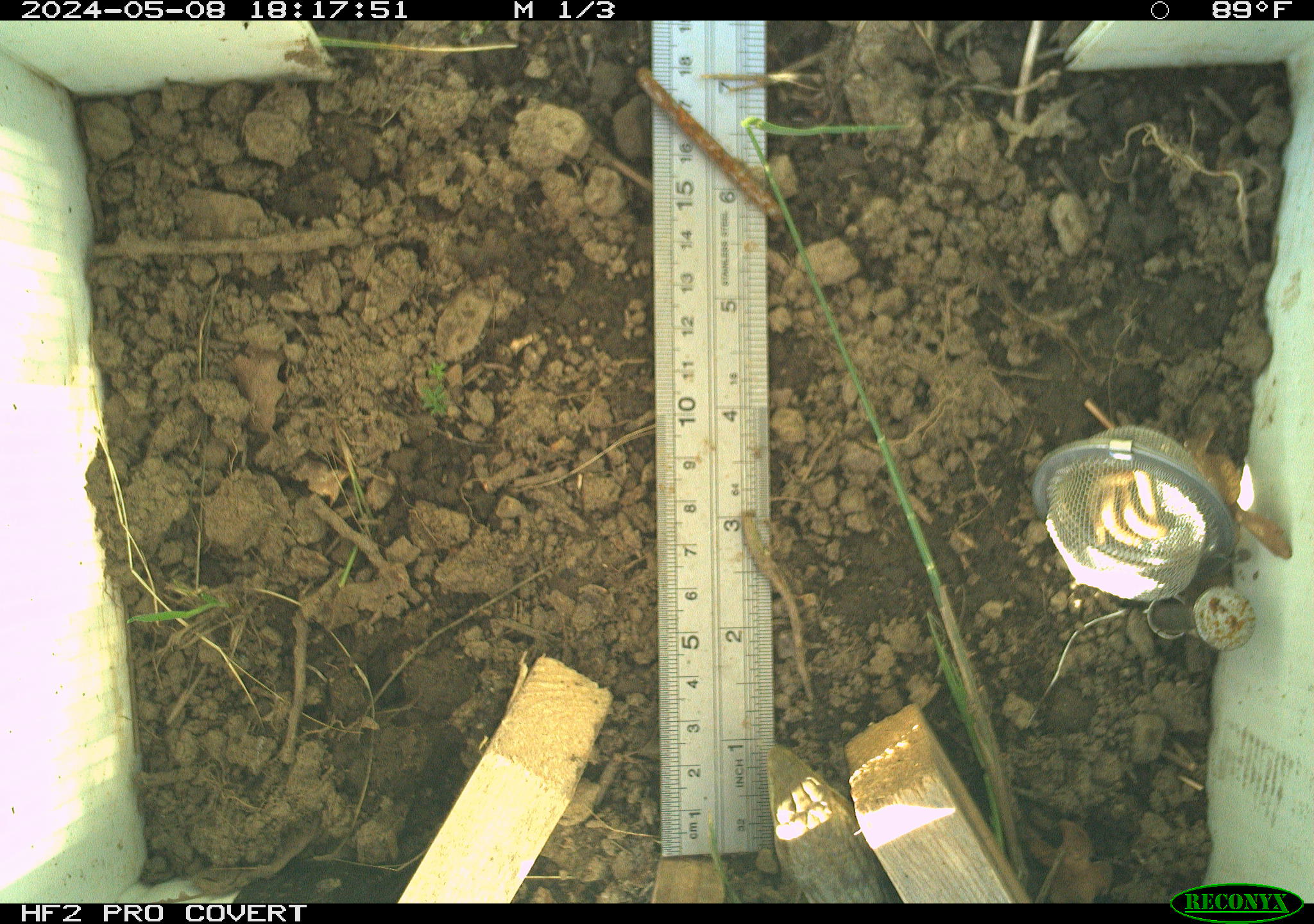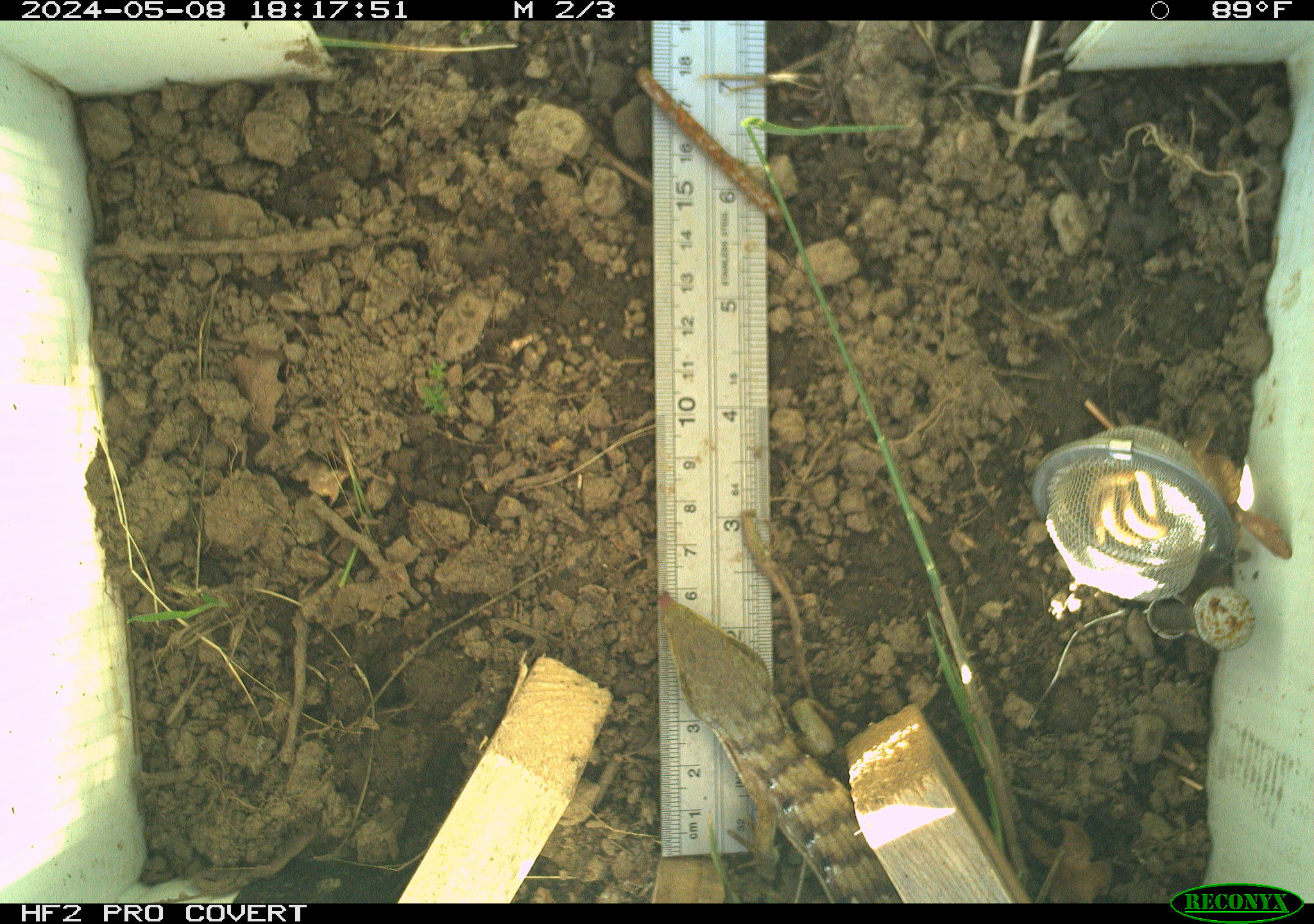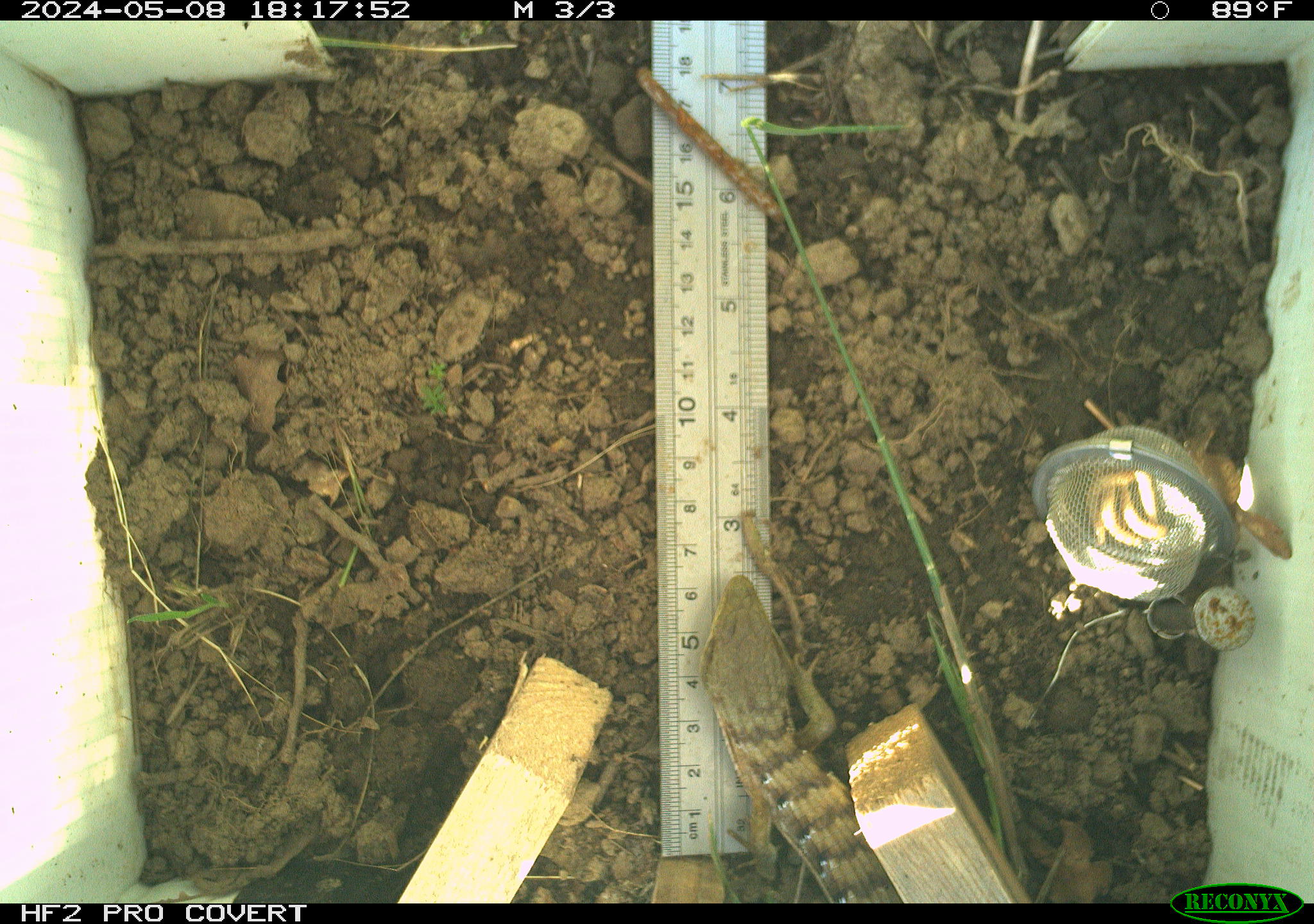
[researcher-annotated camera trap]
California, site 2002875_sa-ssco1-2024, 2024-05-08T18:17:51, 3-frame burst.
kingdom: Animalia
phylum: Chordata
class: Reptilia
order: Squamata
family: Anguidae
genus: Elgaria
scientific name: Elgaria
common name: alligator lizards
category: elgaria species